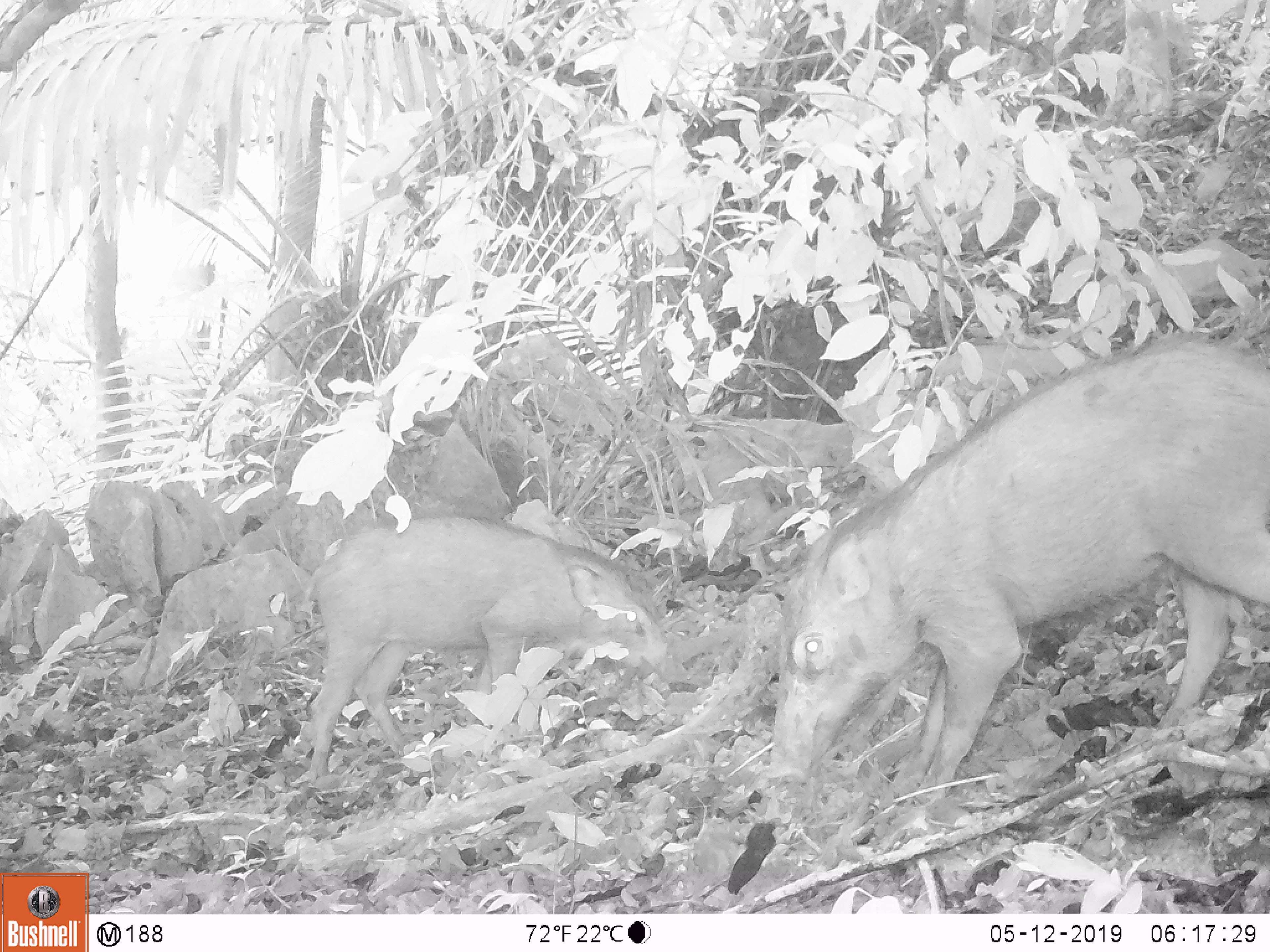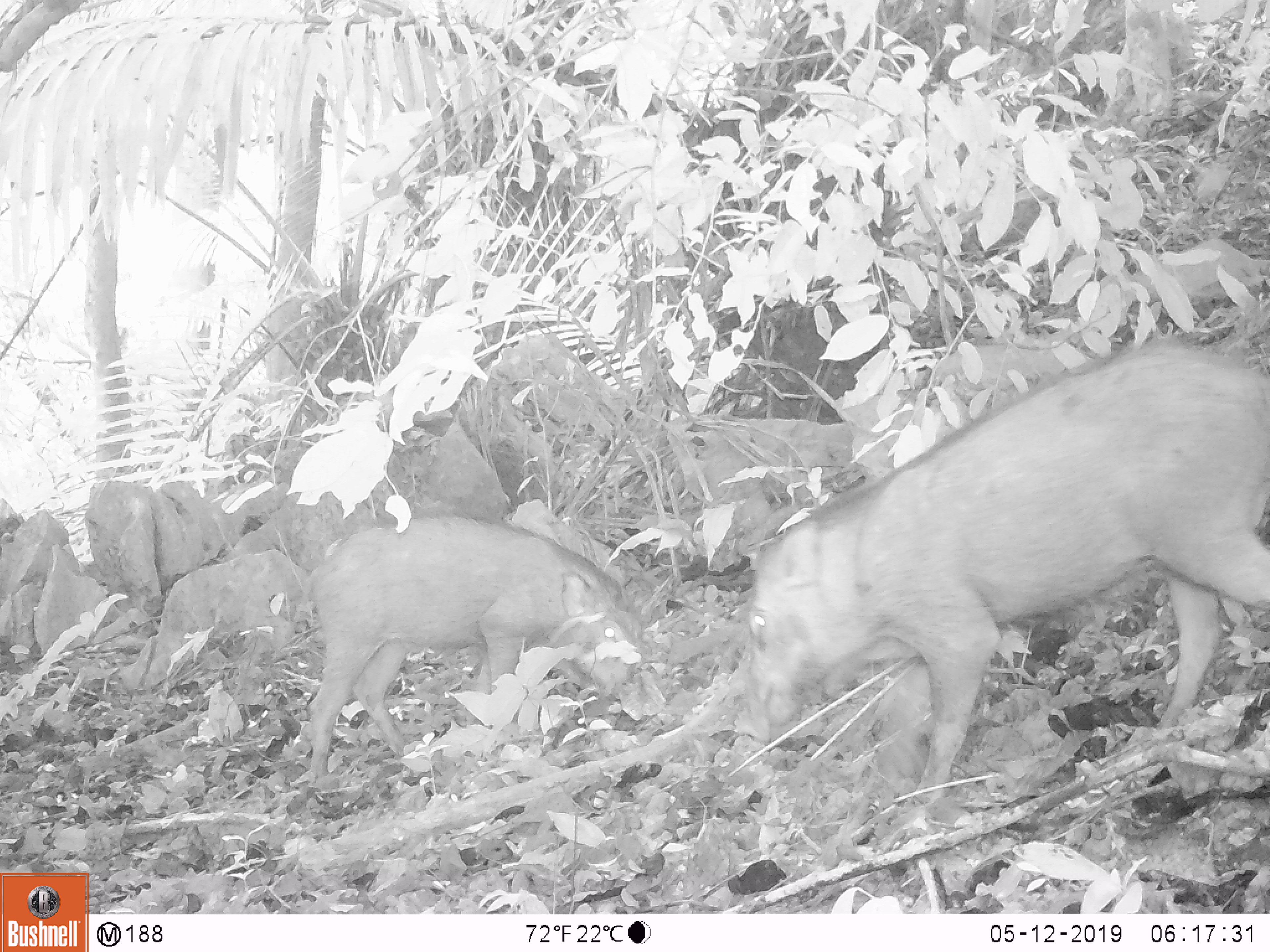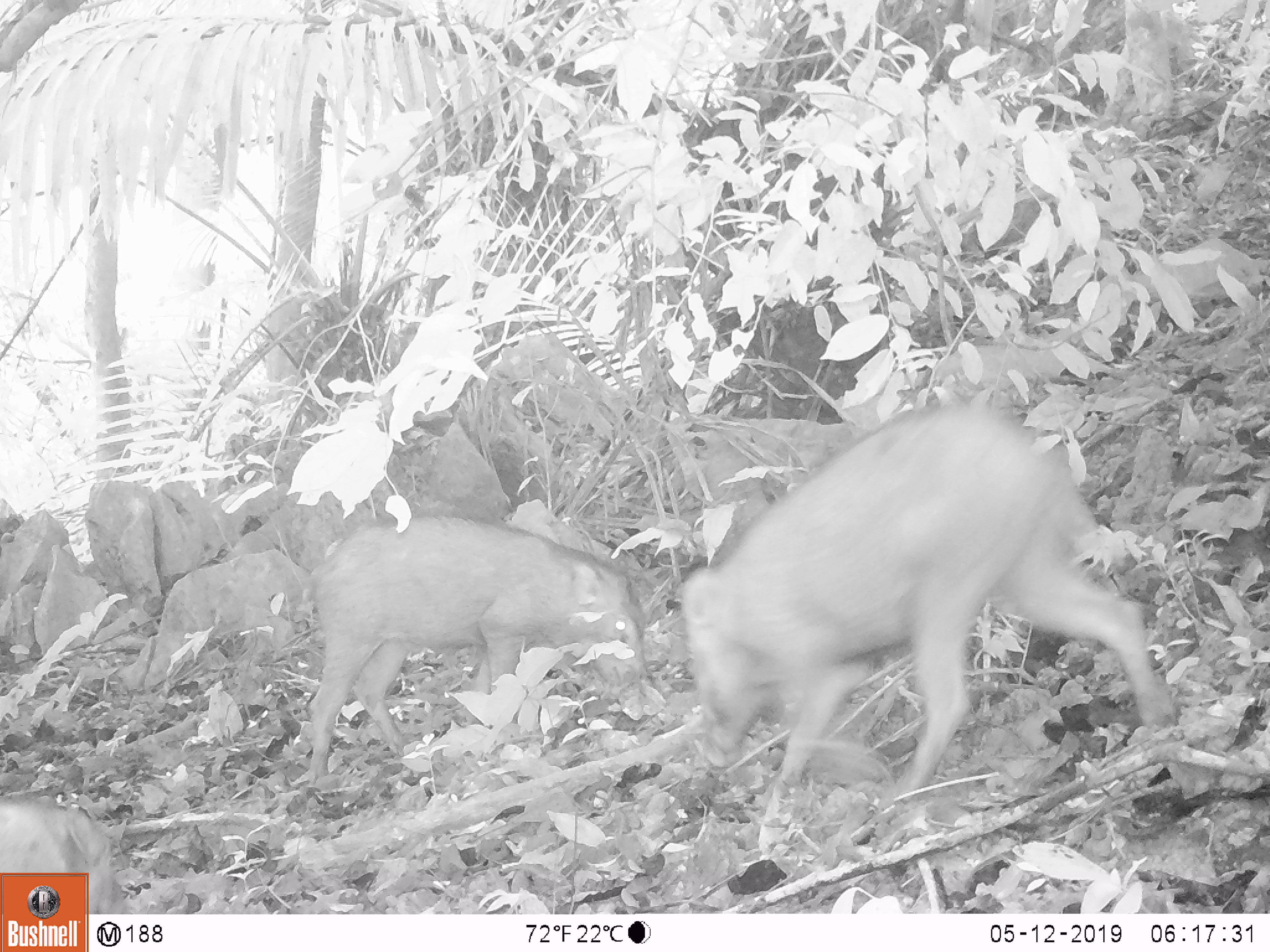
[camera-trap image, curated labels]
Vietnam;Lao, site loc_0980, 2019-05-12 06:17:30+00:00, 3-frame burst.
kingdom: Animalia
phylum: Chordata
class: Mammalia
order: Artiodactyla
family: Suidae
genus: Sus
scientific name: Sus scrofa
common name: eurasian wild pig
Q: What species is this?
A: Eurasian wild pig (Sus scrofa).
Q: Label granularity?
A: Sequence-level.